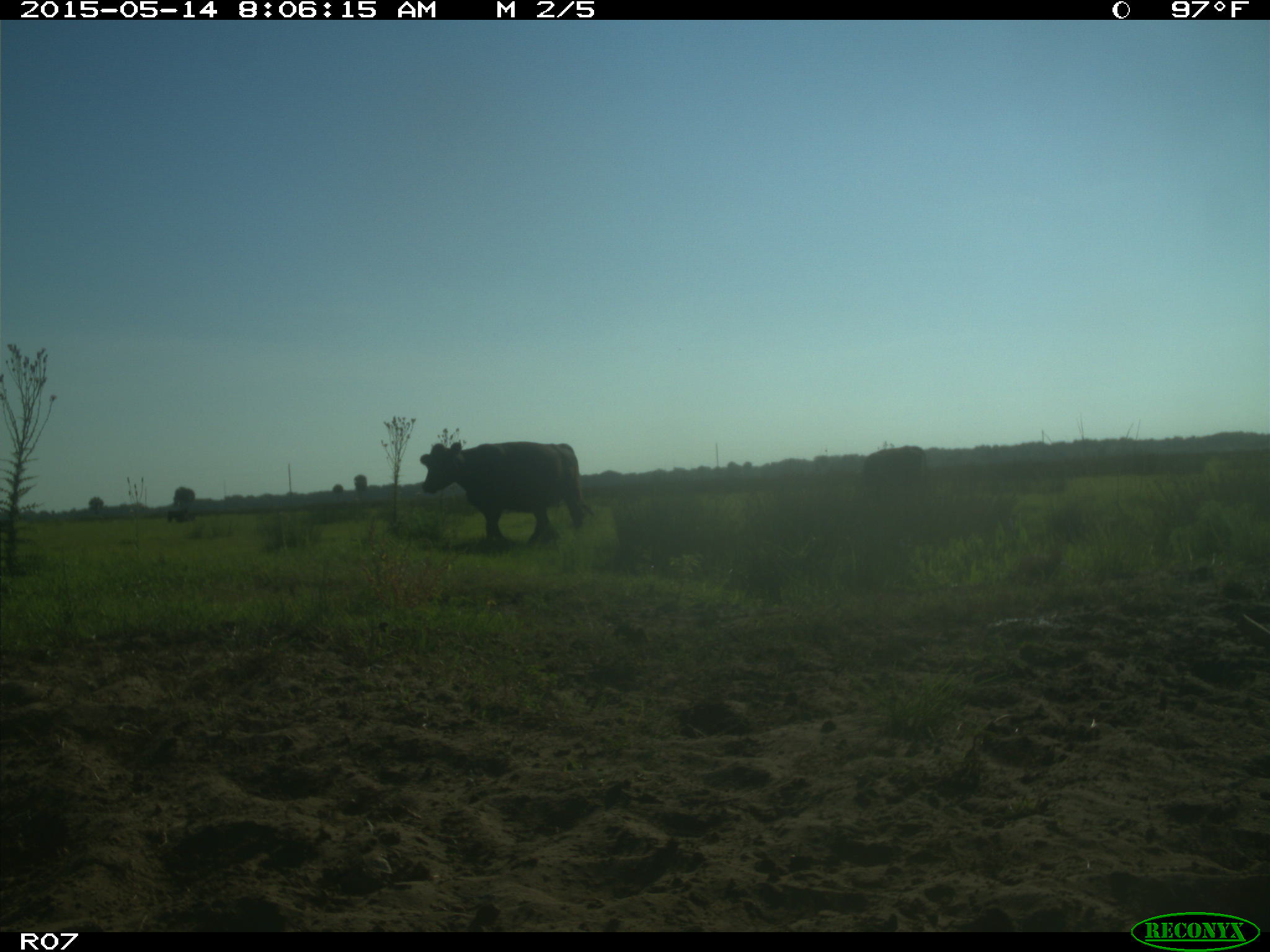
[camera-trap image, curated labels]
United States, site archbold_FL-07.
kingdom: Animalia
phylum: Chordata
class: Mammalia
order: Artiodactyla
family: Bovidae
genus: Bos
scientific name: Bos taurus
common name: domestic cow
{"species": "Bos taurus (domestic cow)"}